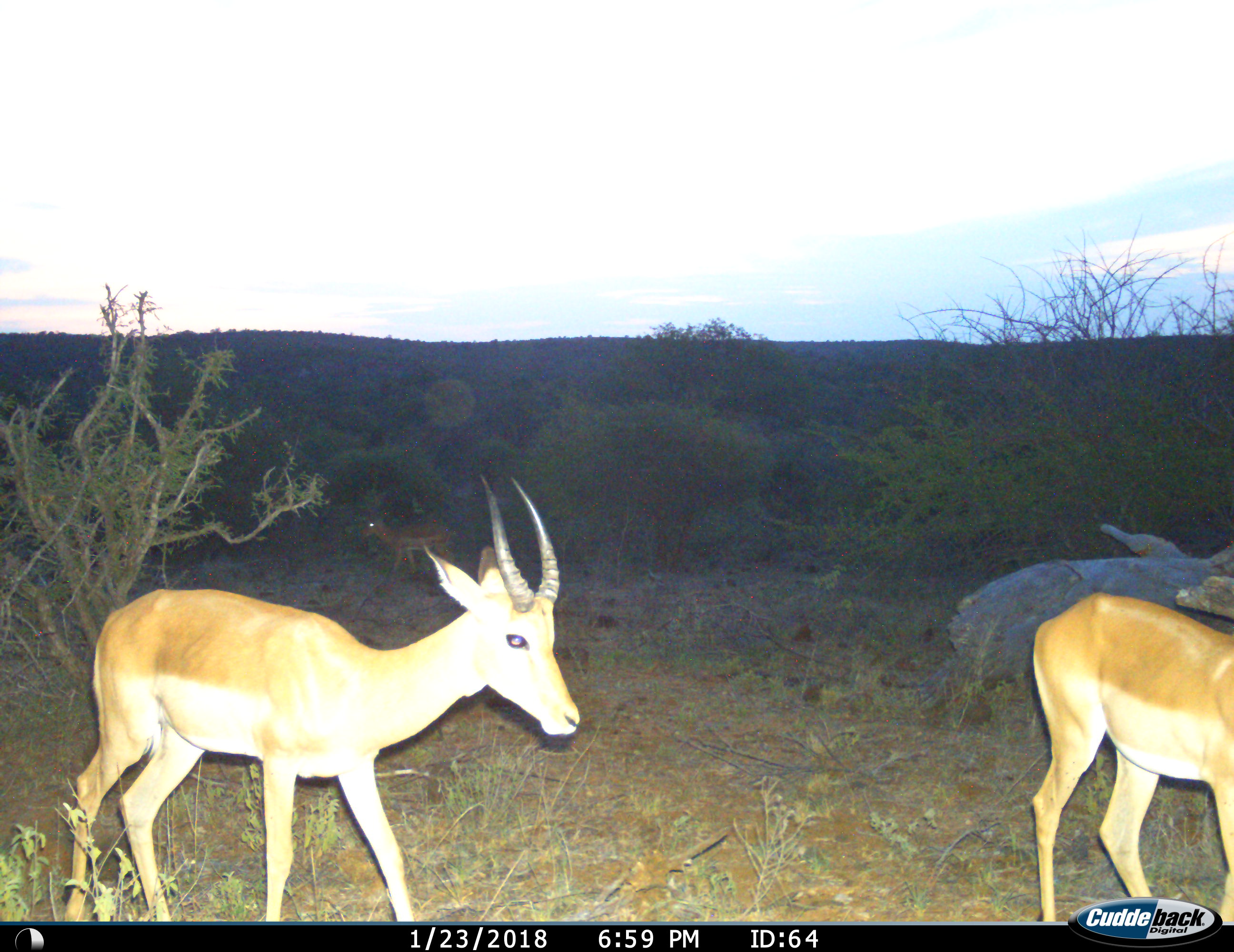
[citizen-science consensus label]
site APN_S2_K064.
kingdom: Animalia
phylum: Chordata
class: Mammalia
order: Artiodactyla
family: Bovidae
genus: Aepyceros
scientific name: Aepyceros melampus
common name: impala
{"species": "impala (Aepyceros melampus)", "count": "3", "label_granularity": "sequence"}